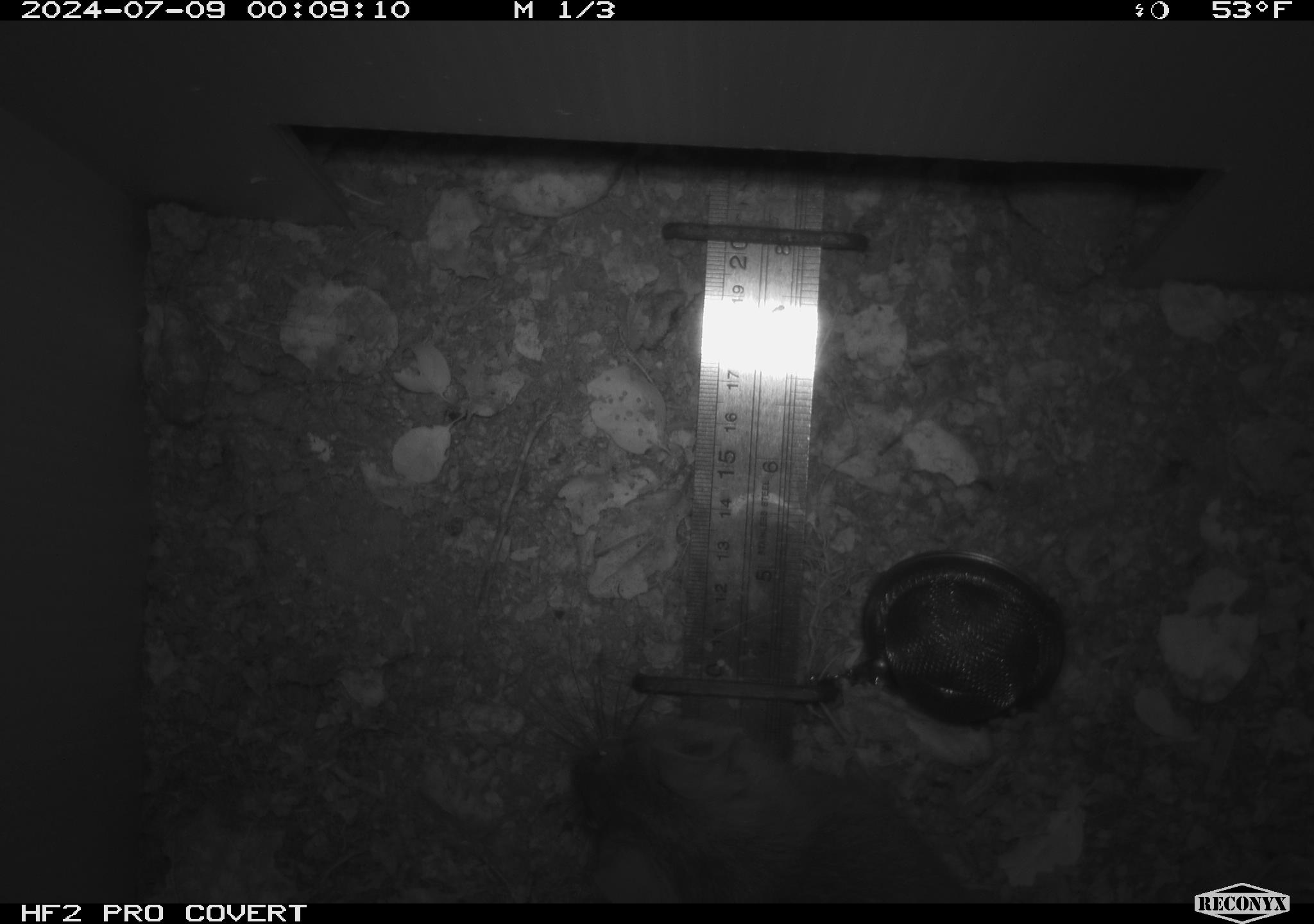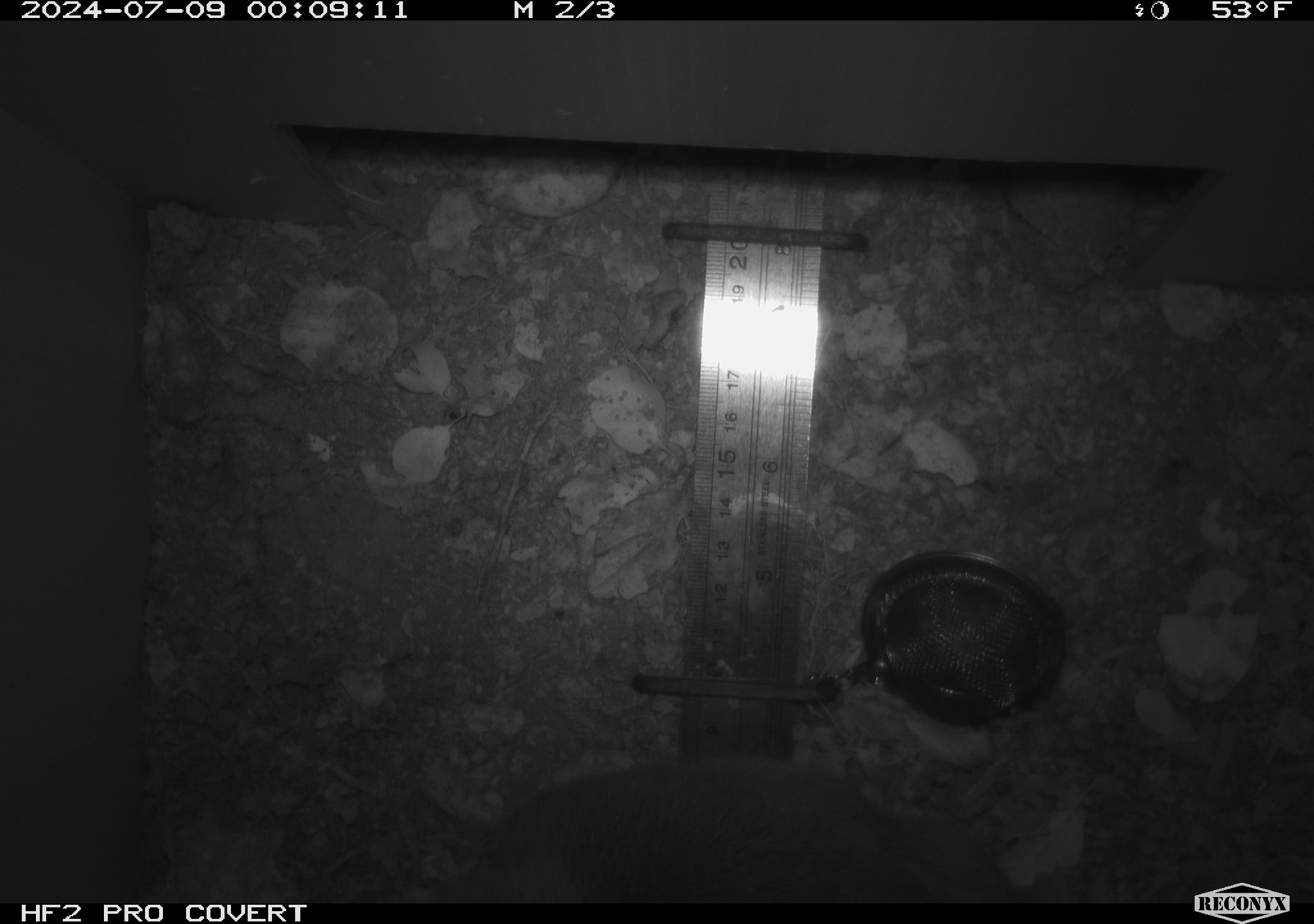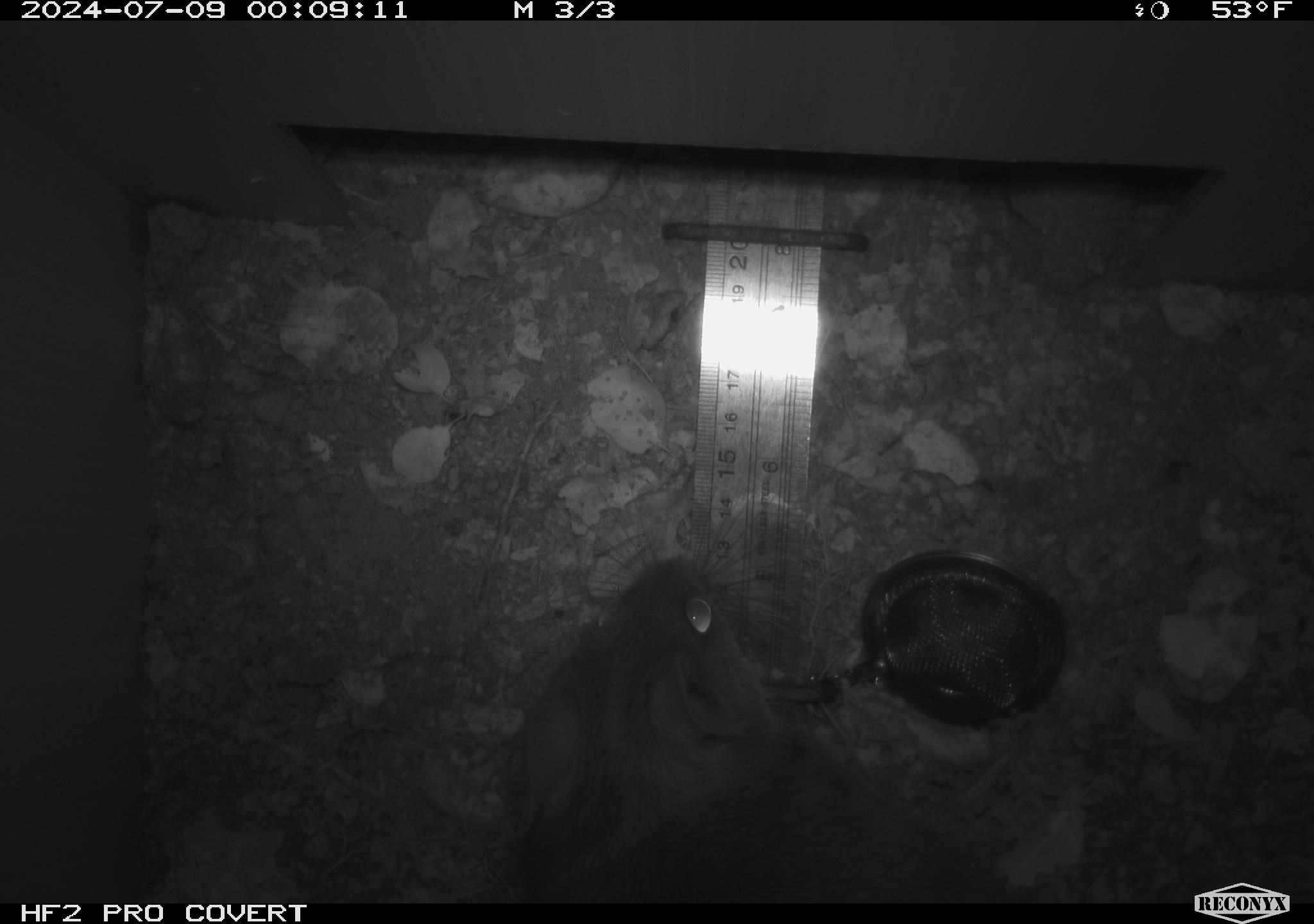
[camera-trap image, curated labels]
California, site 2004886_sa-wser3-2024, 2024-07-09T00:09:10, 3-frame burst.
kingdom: Animalia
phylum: Chordata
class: Mammalia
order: Rodentia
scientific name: Rodentia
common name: woodrat or rat or mouse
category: woodrat or rat or mouse species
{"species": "woodrat or rat or mouse species (woodrat or rat or mouse) (Rodentia)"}